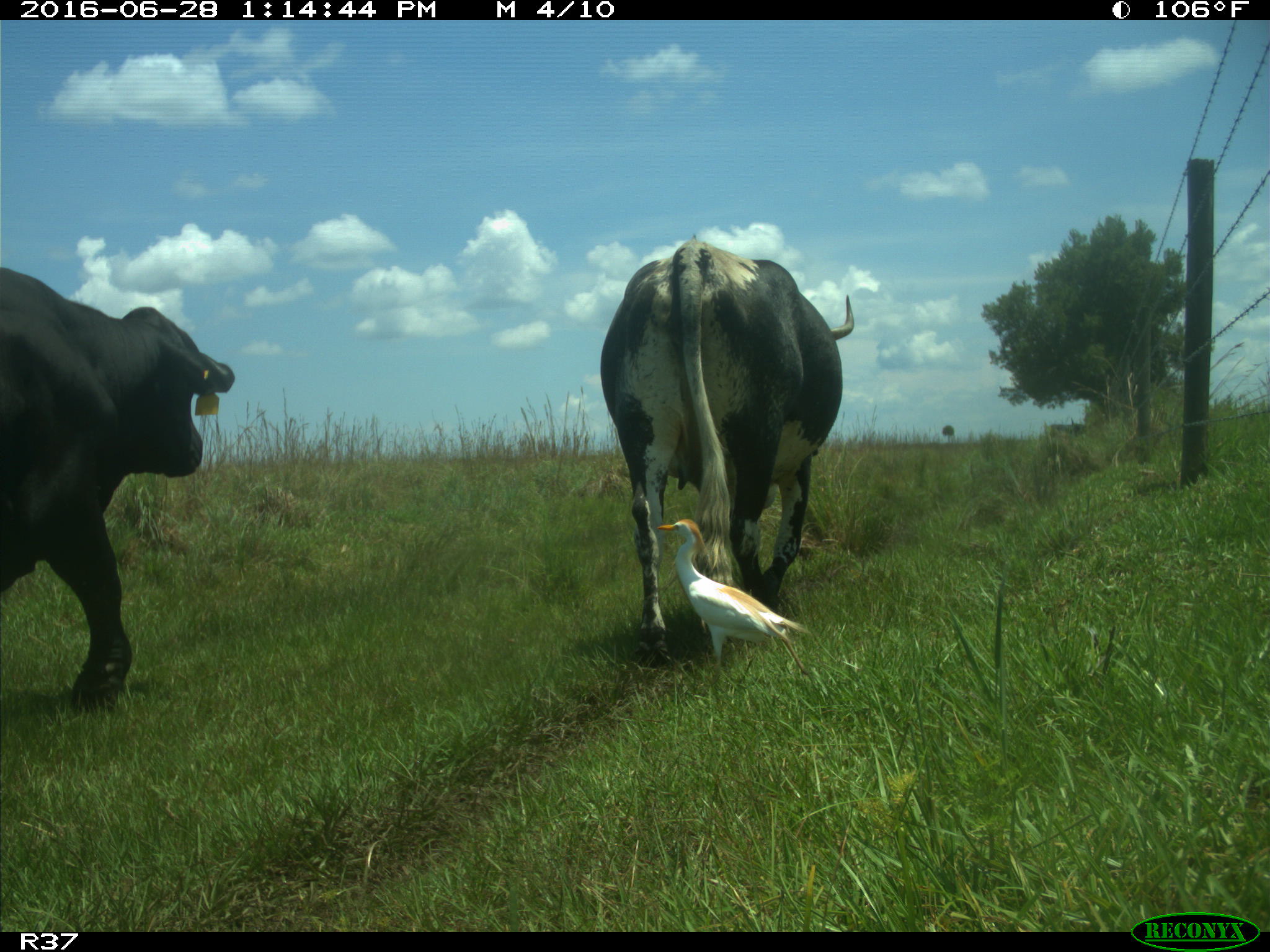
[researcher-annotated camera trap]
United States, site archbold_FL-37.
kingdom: Animalia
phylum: Chordata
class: Mammalia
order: Artiodactyla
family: Bovidae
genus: Bos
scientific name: Bos taurus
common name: domestic cow